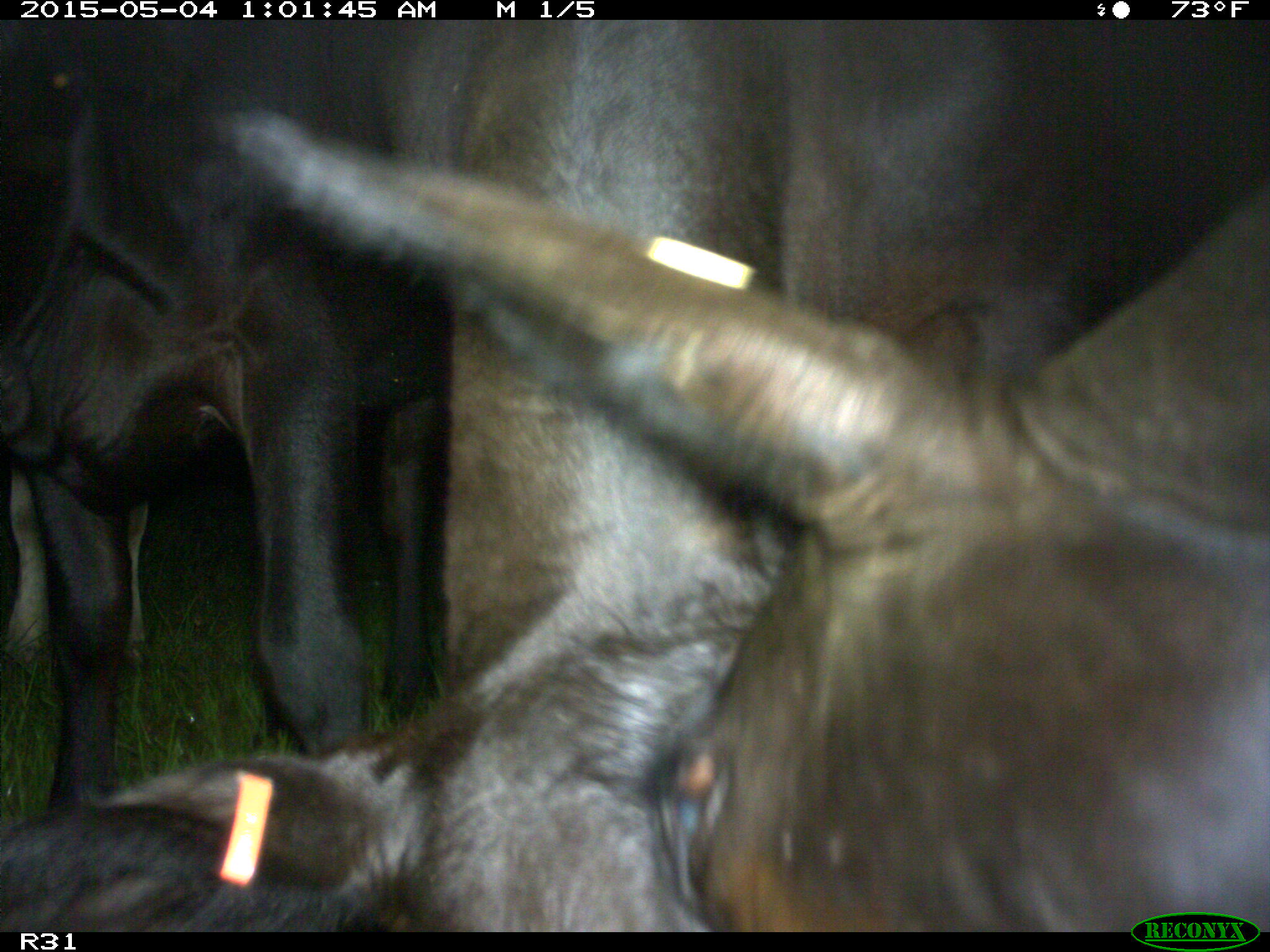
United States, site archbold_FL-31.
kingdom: Animalia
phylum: Chordata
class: Mammalia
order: Artiodactyla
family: Bovidae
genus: Bos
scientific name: Bos taurus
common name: domestic cow